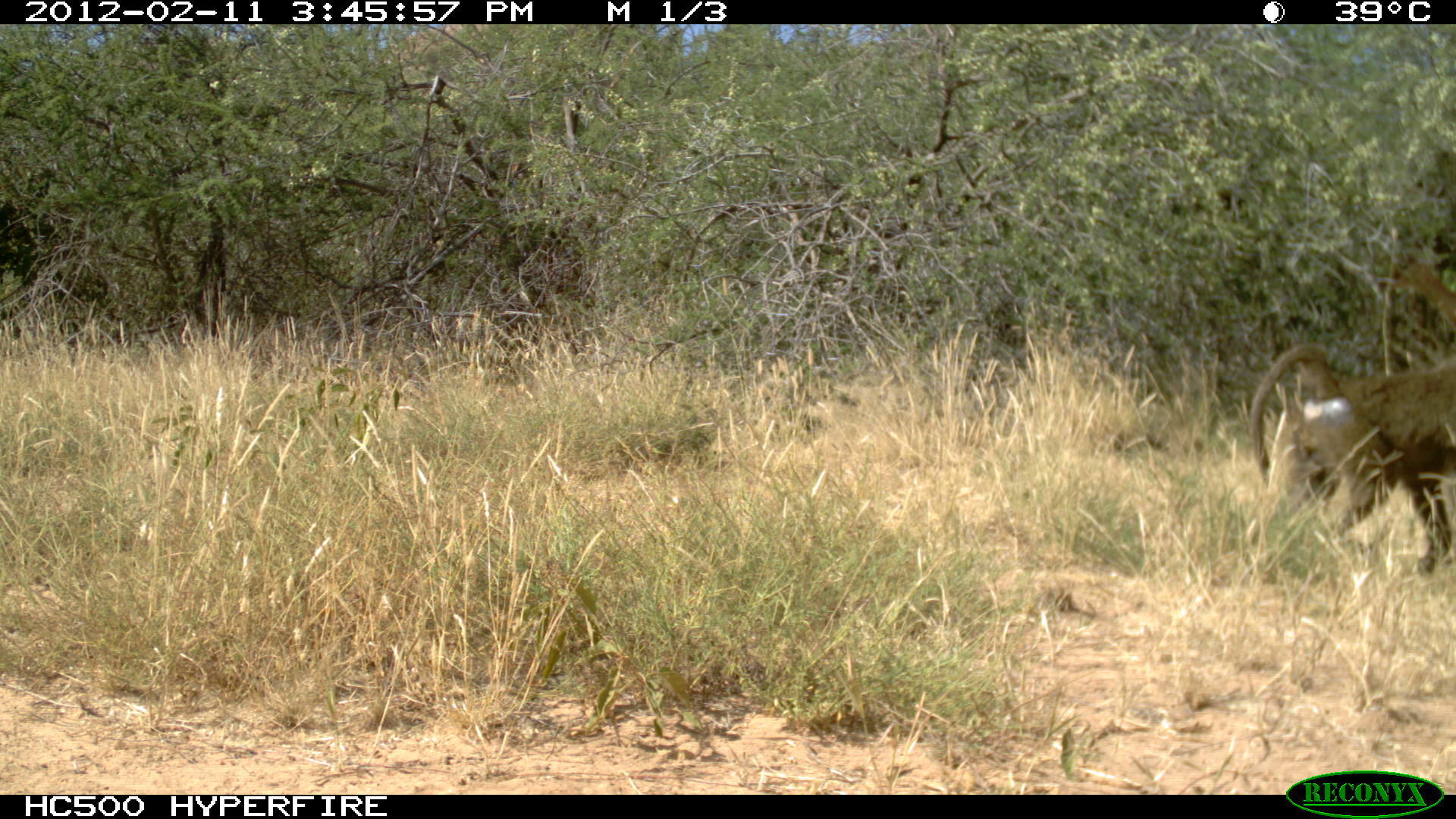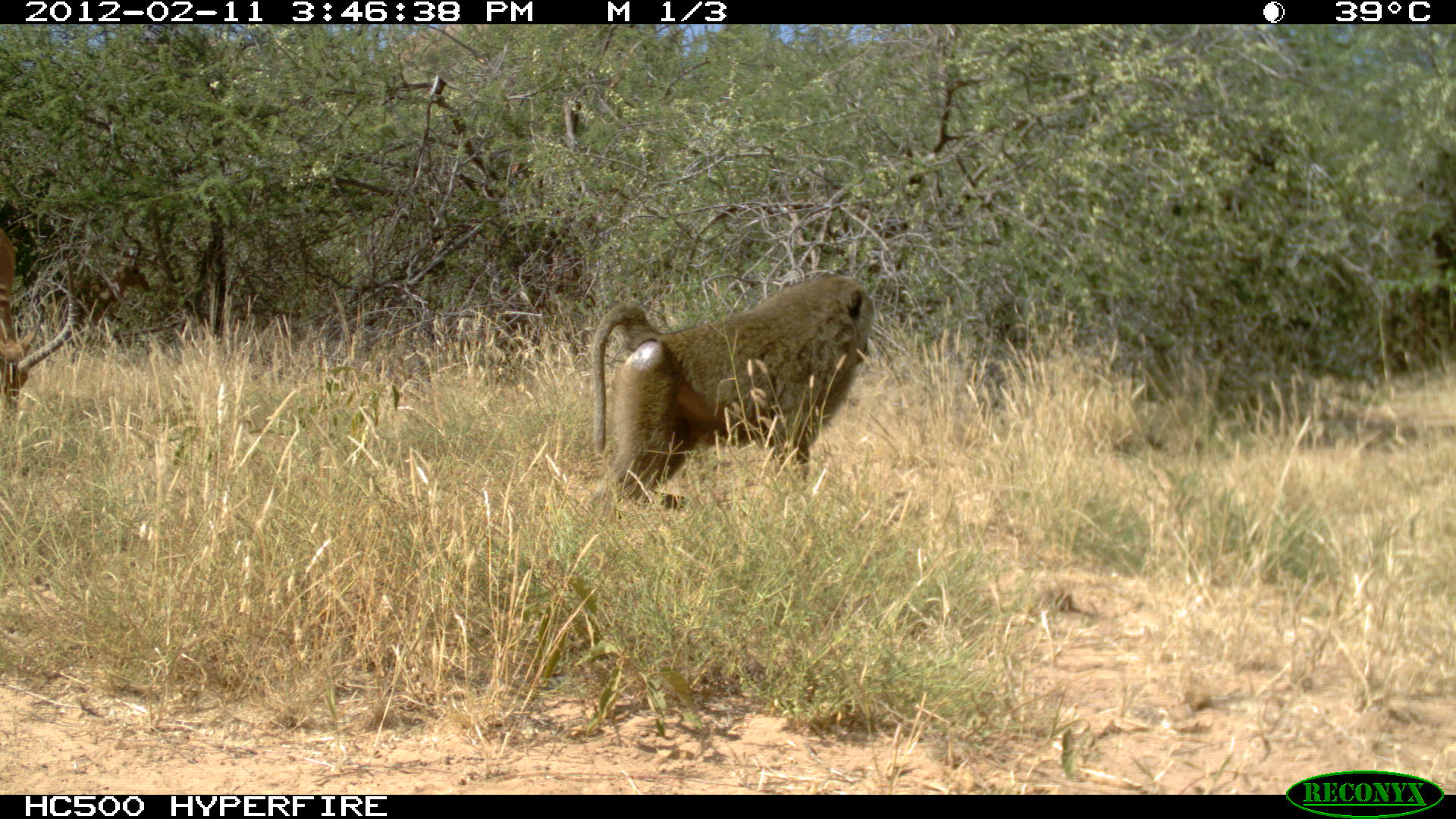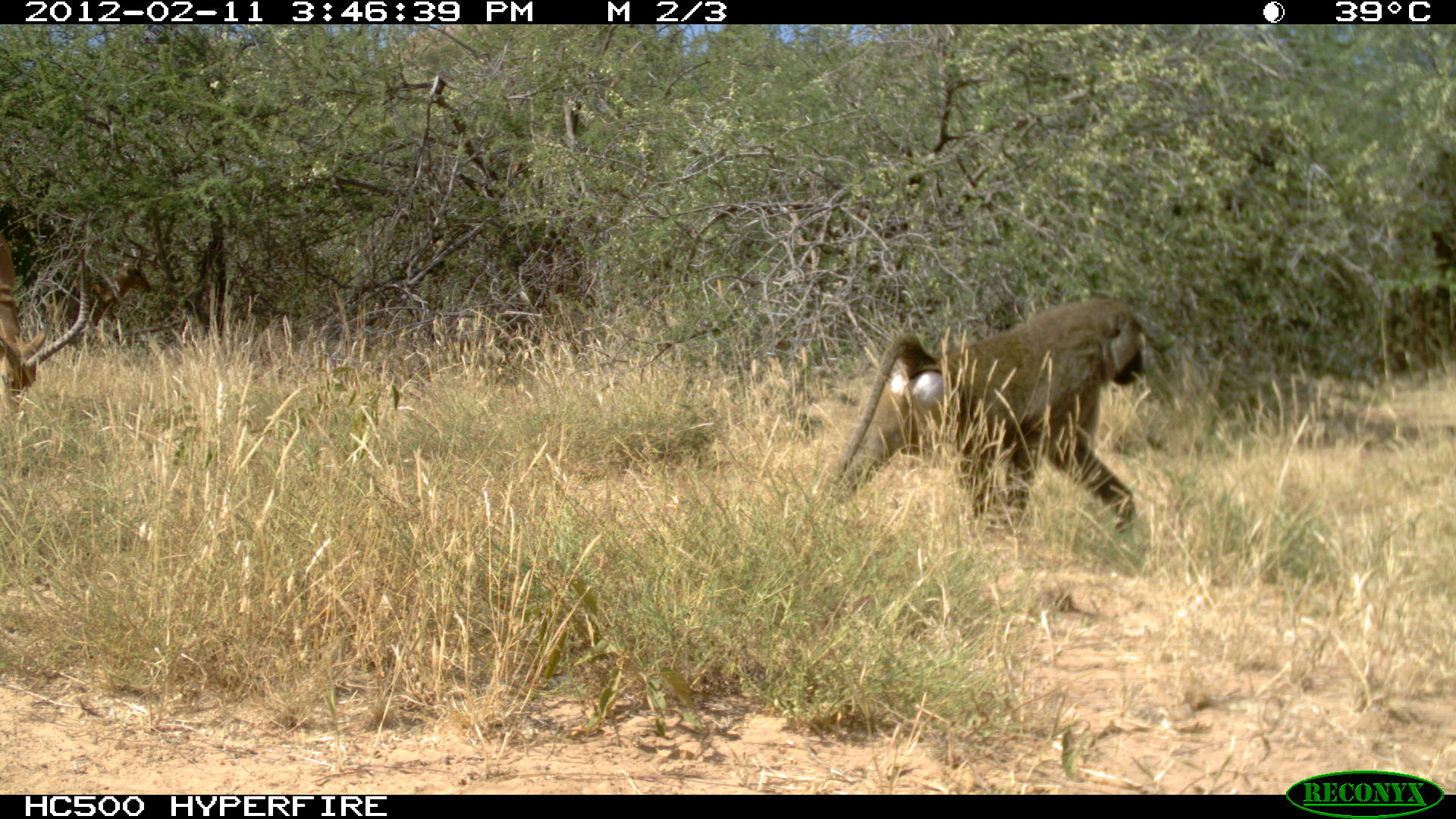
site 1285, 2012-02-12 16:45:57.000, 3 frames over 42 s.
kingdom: Animalia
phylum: Chordata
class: Mammalia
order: Primates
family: Cercopithecidae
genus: Papio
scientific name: Papio anubis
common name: olive baboon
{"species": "Papio anubis (olive baboon)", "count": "1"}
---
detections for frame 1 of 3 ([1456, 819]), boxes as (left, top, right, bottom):
papio anubis: (1244, 339, 1454, 575); (1390, 248, 1455, 334)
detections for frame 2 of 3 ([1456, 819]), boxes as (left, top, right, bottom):
papio anubis: (586, 271, 876, 514); (0, 221, 74, 423)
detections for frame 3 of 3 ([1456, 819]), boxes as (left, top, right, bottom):
papio anubis: (821, 295, 1150, 531); (0, 227, 90, 413)